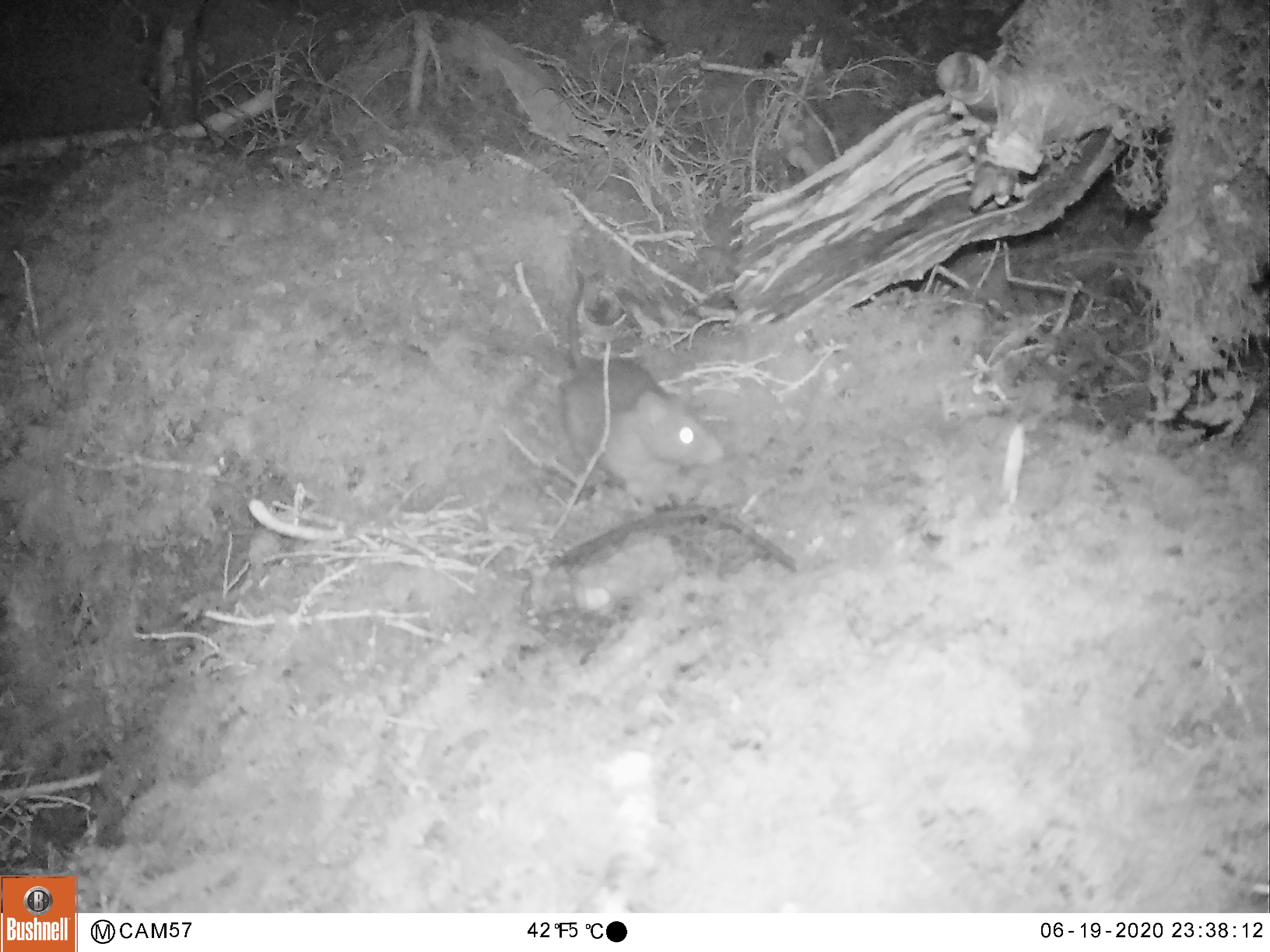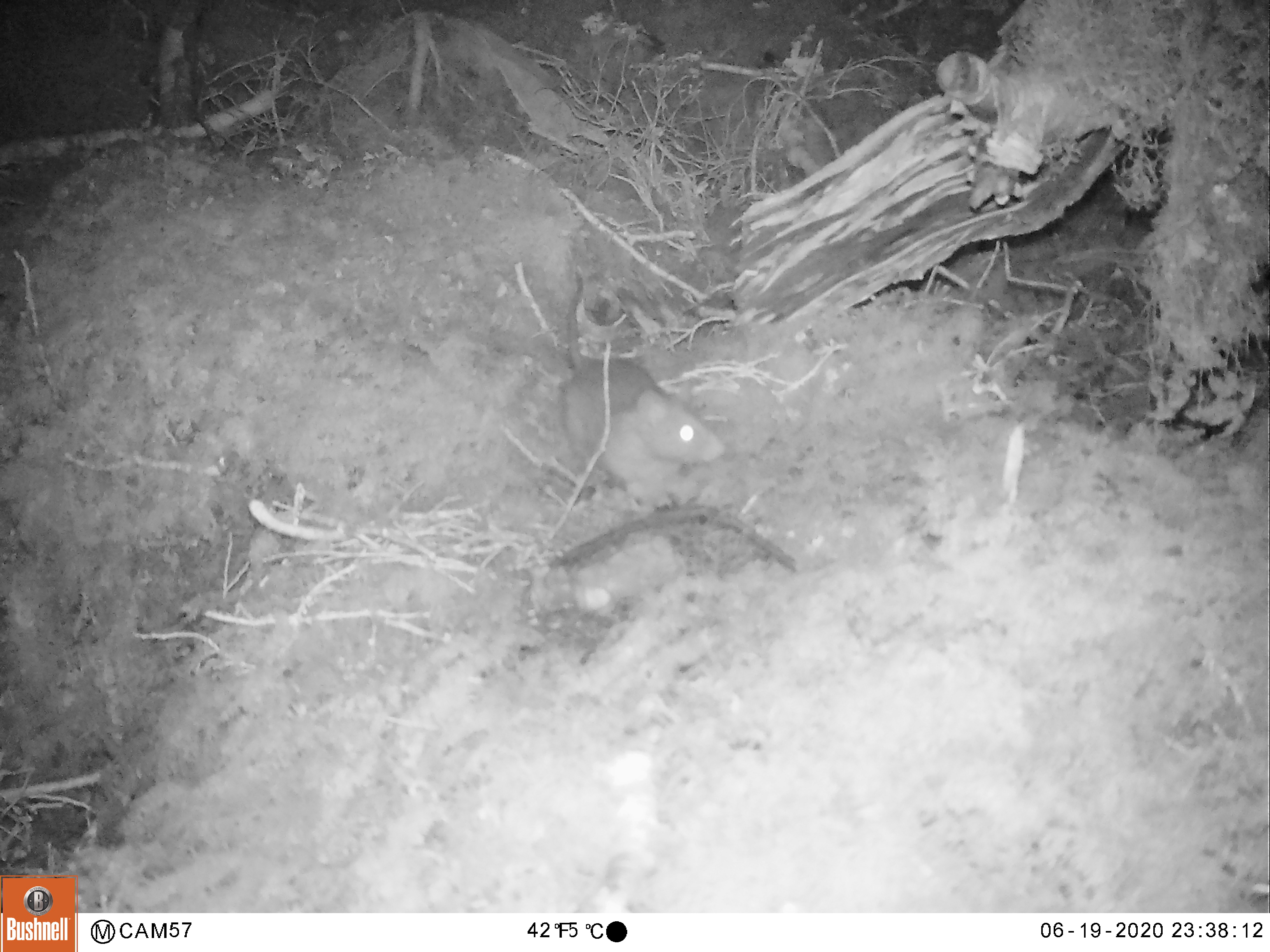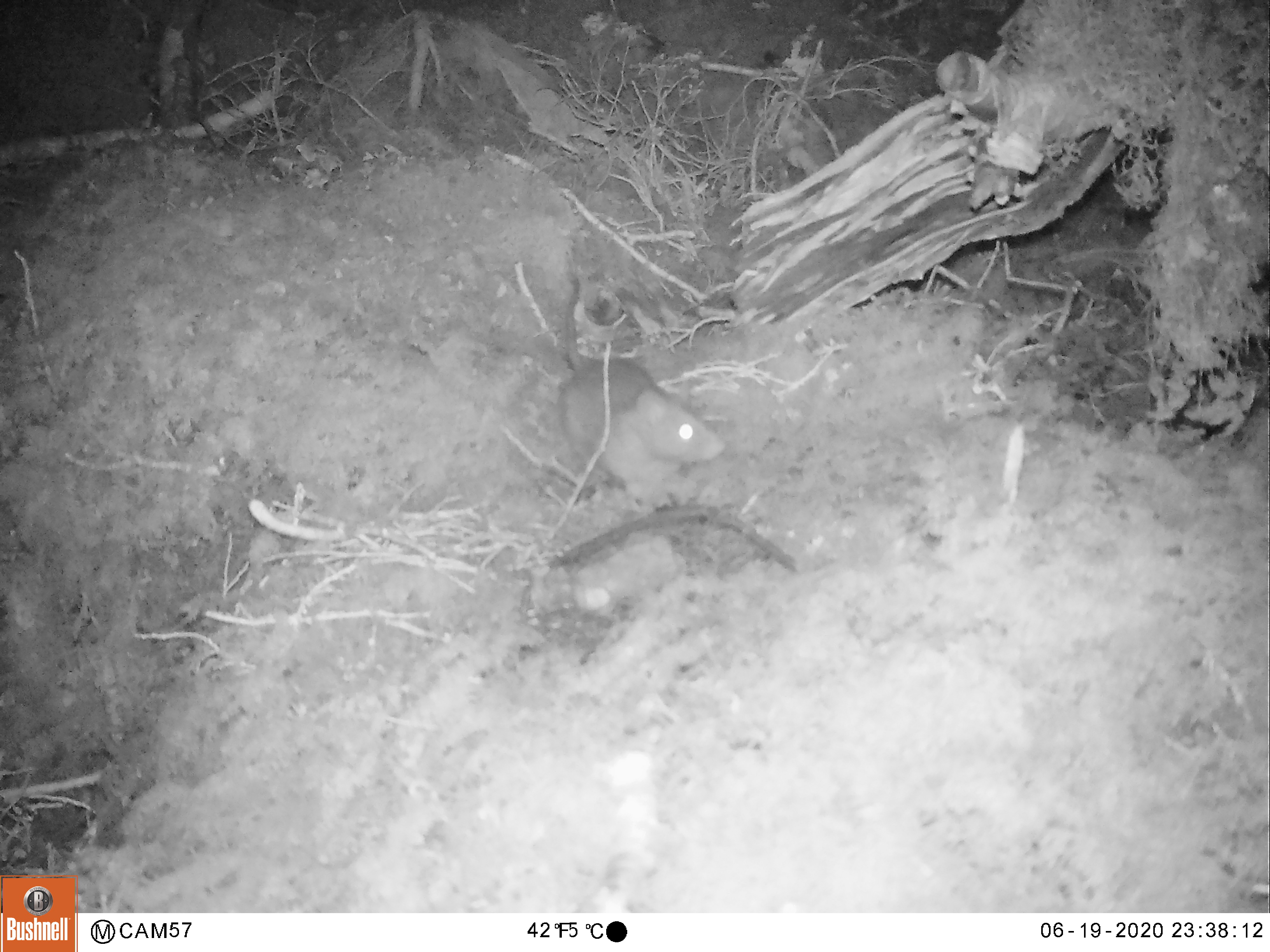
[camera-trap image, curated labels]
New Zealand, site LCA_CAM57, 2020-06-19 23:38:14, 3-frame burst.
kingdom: Animalia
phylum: Chordata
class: Mammalia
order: Rodentia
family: Muridae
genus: Rattus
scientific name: Rattus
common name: rat